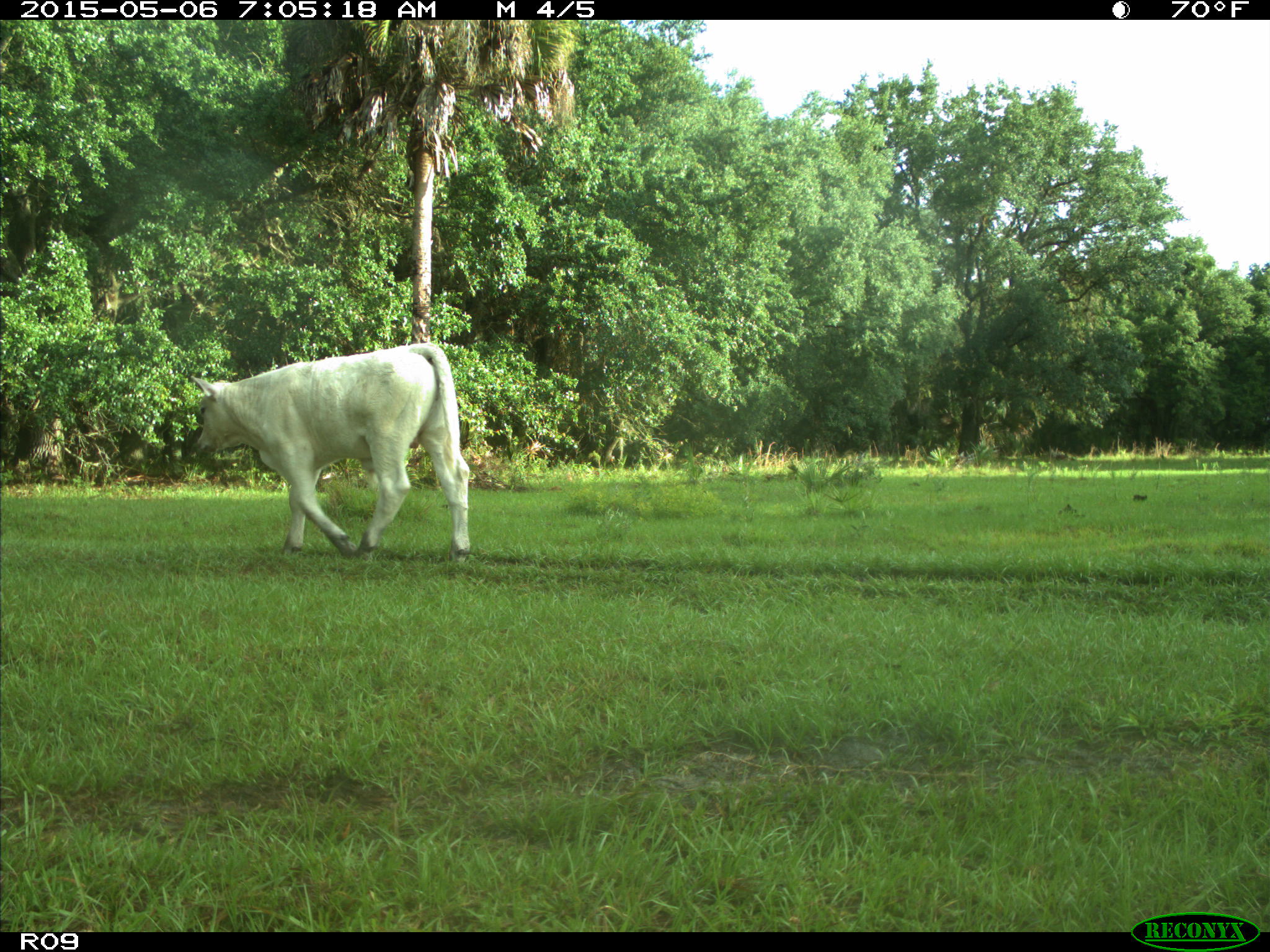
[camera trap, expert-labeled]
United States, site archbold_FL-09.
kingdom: Animalia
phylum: Chordata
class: Mammalia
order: Artiodactyla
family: Bovidae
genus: Bos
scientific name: Bos taurus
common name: domestic cow